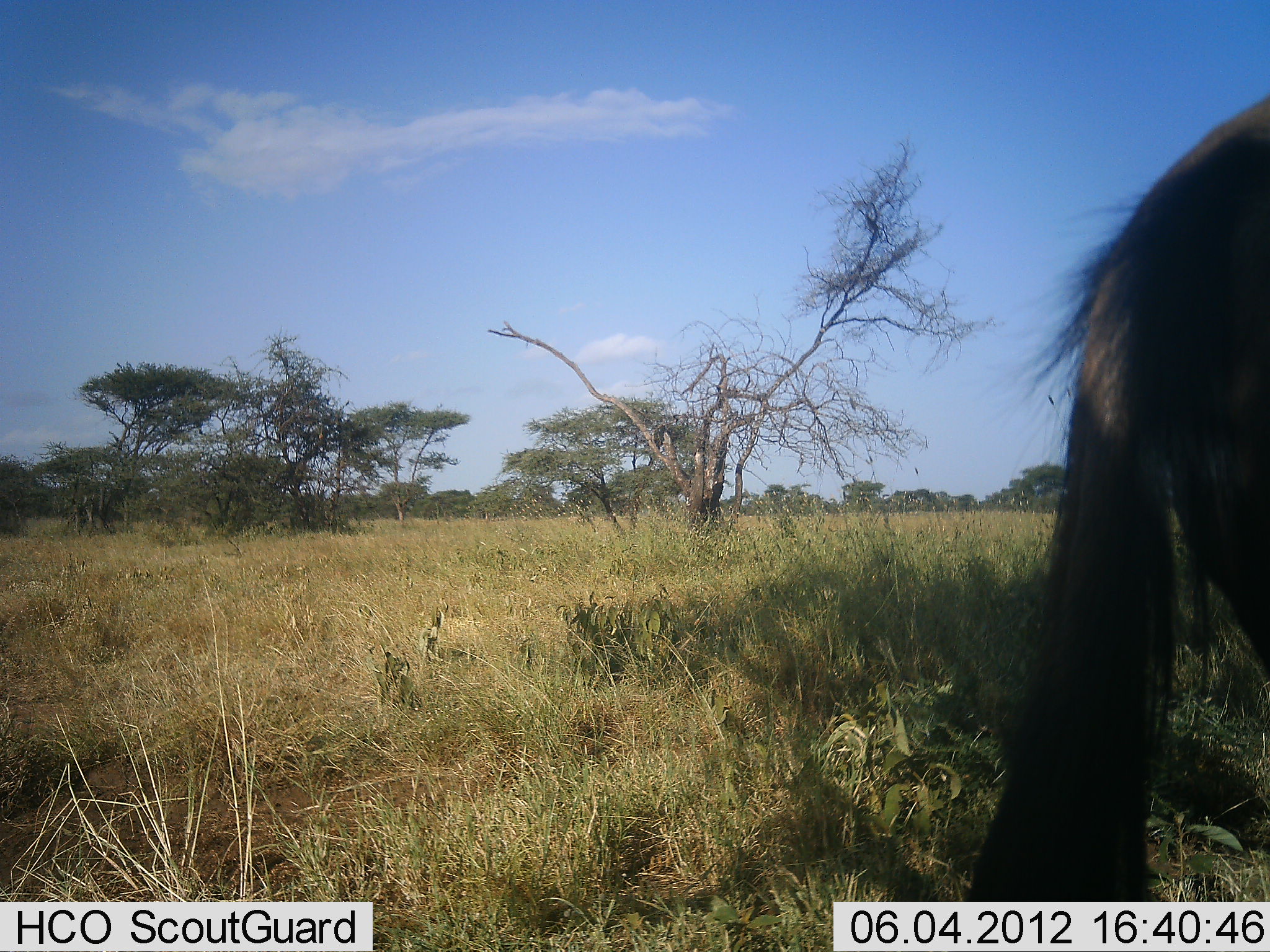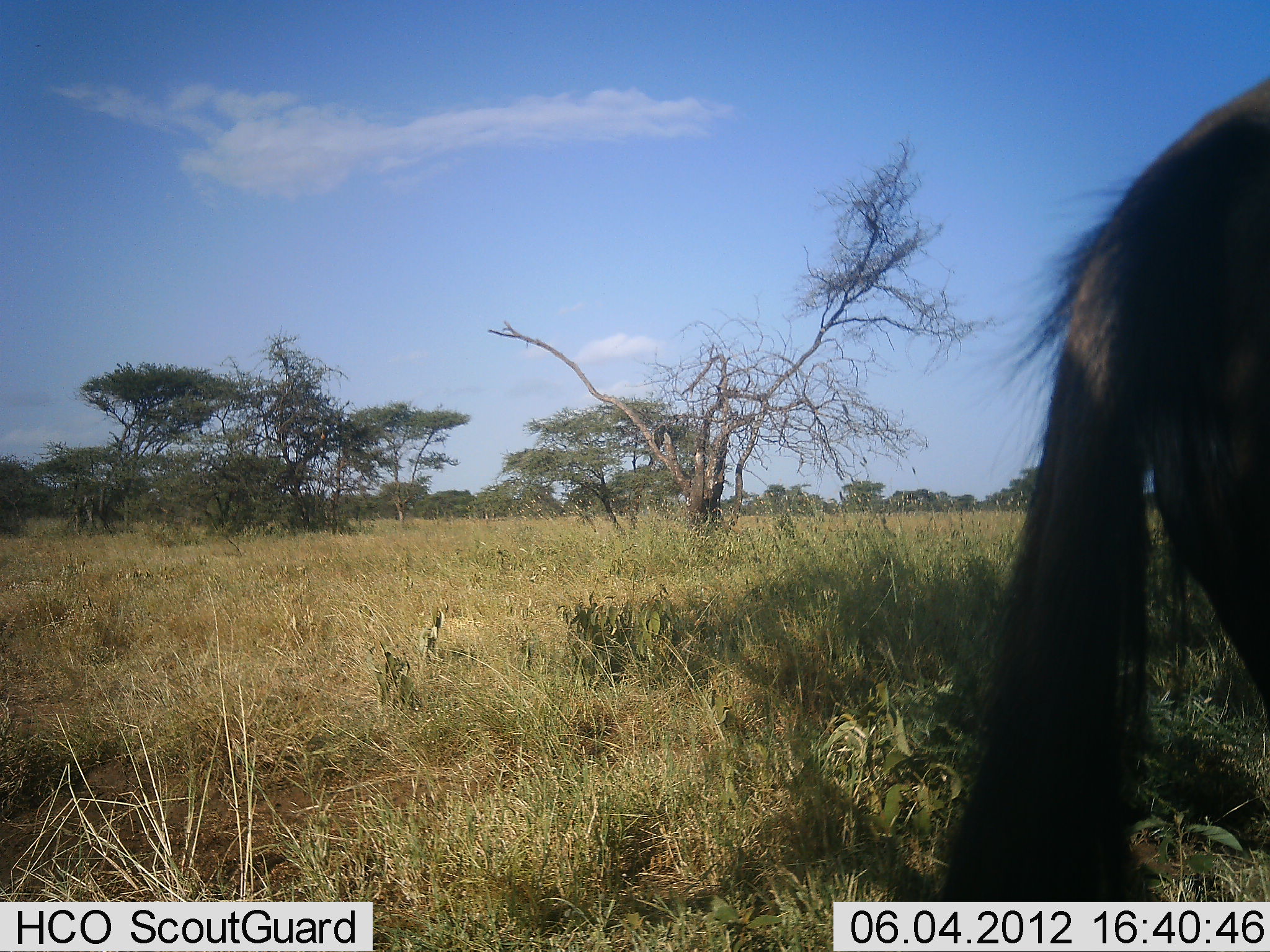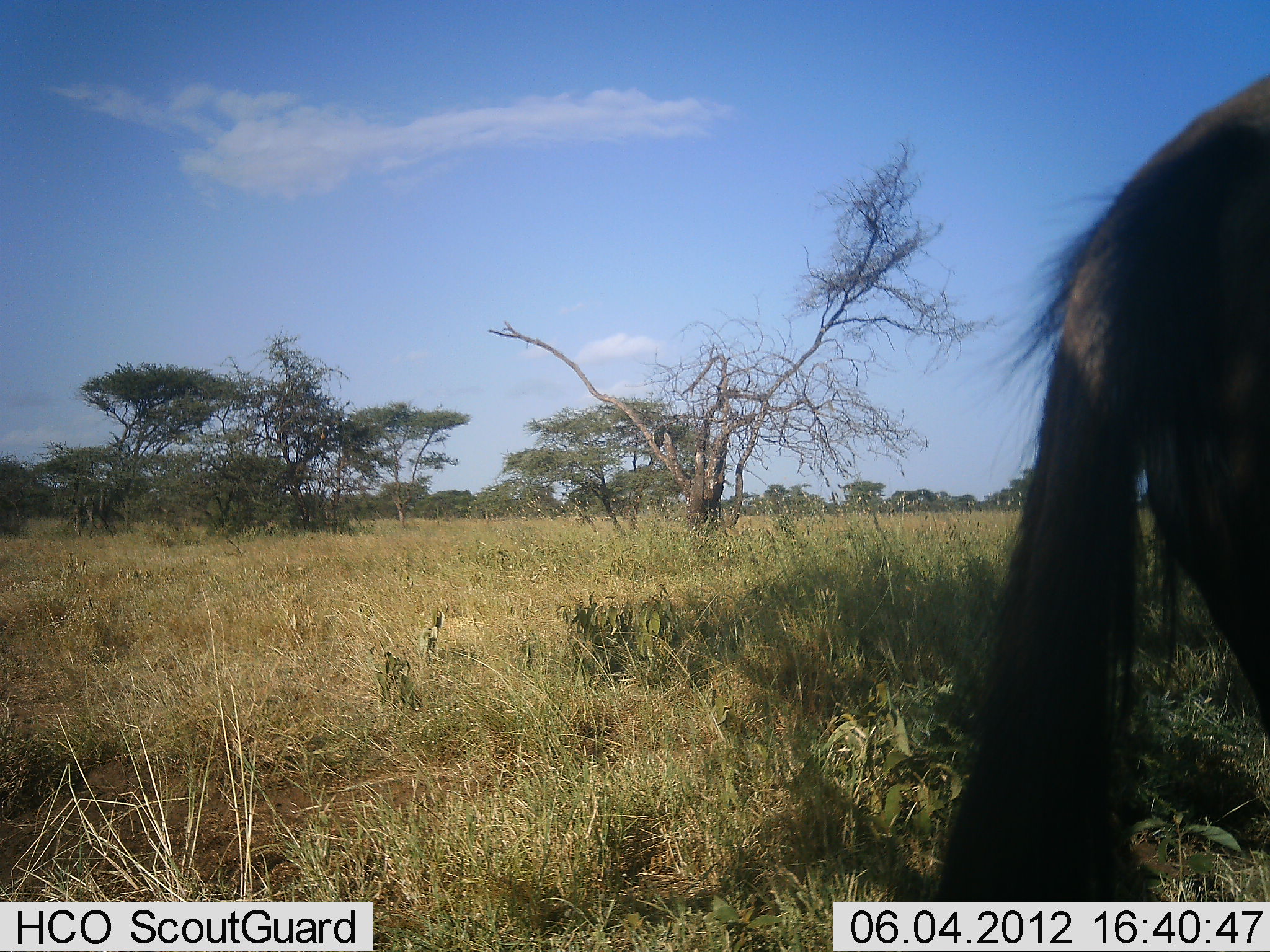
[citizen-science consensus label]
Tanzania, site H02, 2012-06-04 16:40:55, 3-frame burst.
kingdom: Animalia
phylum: Chordata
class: Mammalia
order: Artiodactyla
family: Bovidae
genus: Connochaetes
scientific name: Connochaetes taurinus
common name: blue wildebeest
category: wildebeest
Wildebeest (blue wildebeest) (Connochaetes taurinus), count 1. Behavior (volunteer vote fractions): standing 90%, resting 0%, moving 20%, interacting 0%. Young present (vote fraction): 0%. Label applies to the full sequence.